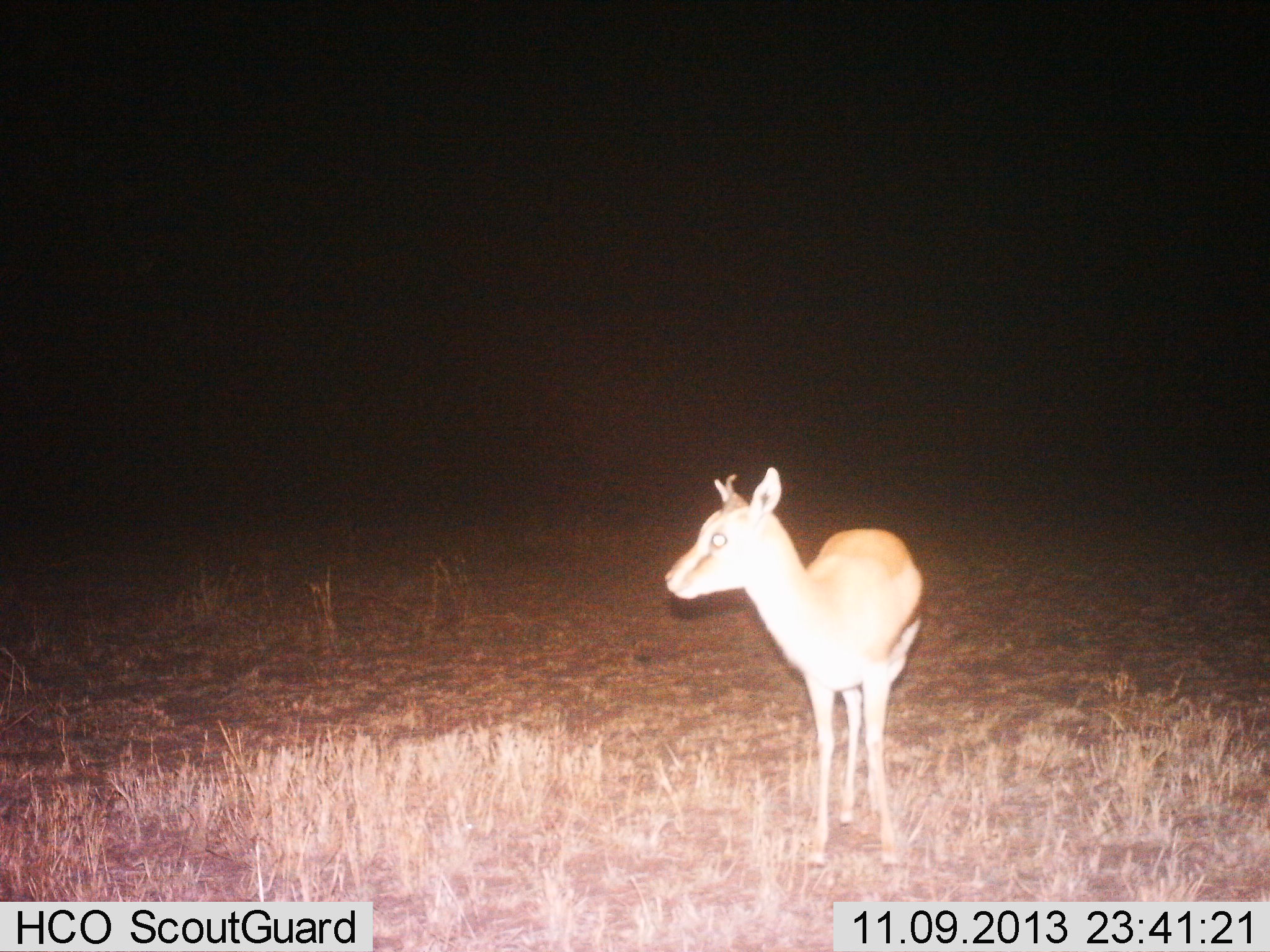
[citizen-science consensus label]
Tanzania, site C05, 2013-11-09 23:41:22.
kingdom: Animalia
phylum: Chordata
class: Mammalia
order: Artiodactyla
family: Bovidae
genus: Eudorcas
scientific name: Eudorcas thomsonii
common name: thomson's gazelle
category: gazellethomsons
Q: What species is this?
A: Gazellethomsons (thomson's gazelle) (Eudorcas thomsonii).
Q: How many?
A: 1.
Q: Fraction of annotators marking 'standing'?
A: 100%.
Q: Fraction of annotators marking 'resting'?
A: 0%.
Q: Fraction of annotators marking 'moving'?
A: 0%.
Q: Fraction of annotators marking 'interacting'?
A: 0%.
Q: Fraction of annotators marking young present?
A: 20%.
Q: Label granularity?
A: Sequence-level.